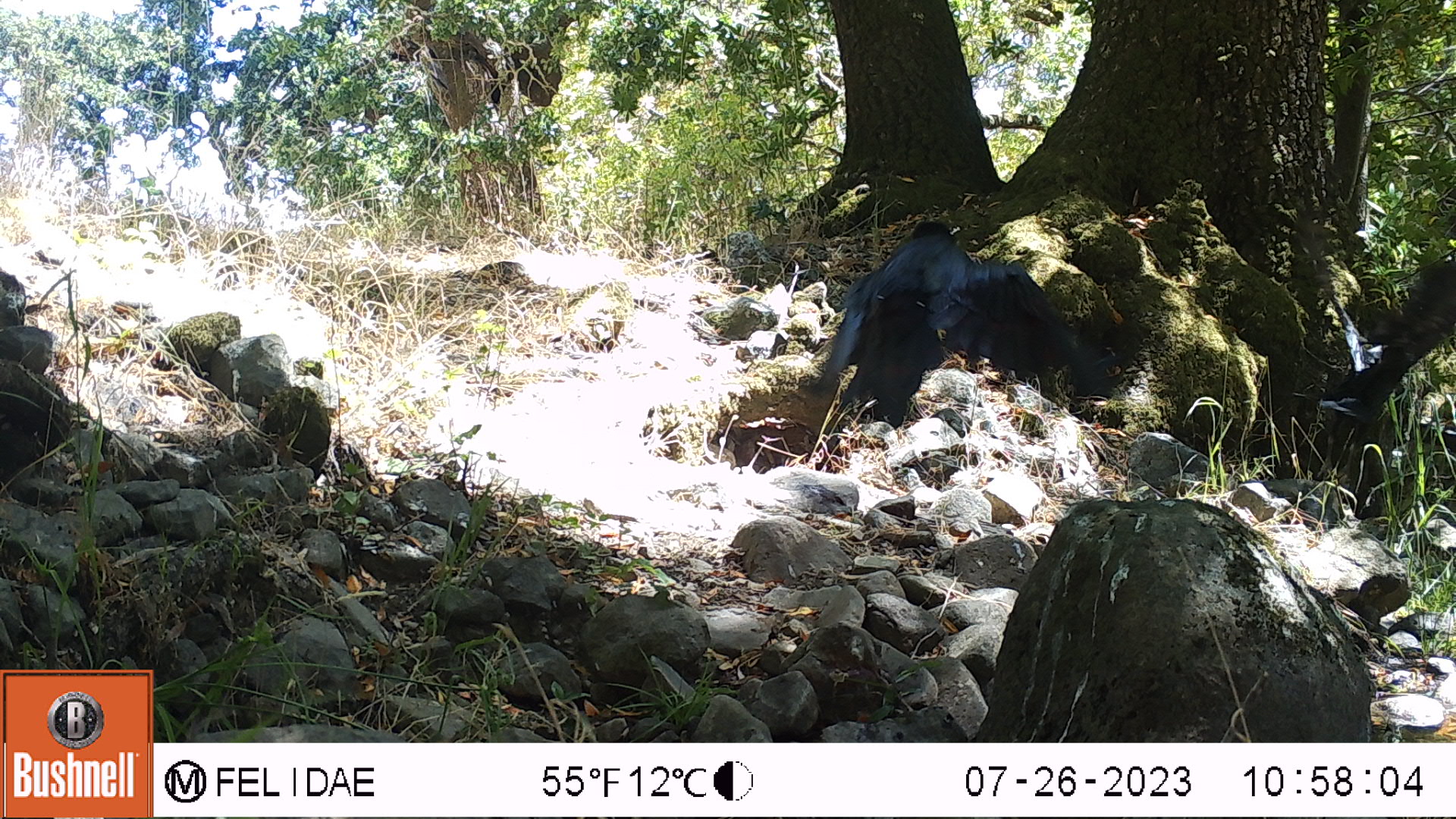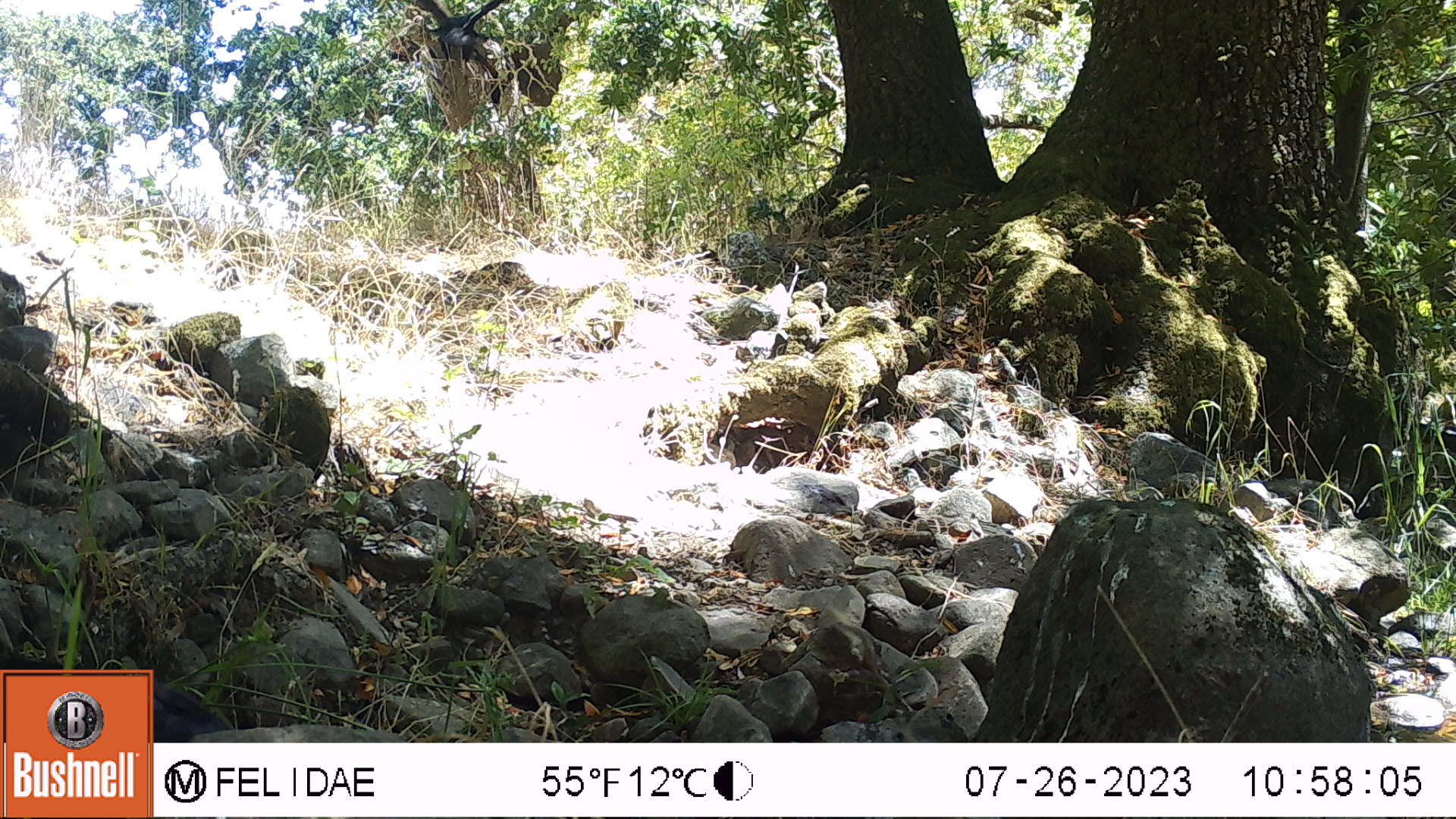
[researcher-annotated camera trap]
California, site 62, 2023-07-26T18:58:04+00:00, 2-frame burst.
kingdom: Animalia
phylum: Chordata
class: Aves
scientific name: Aves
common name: bird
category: unknown bird